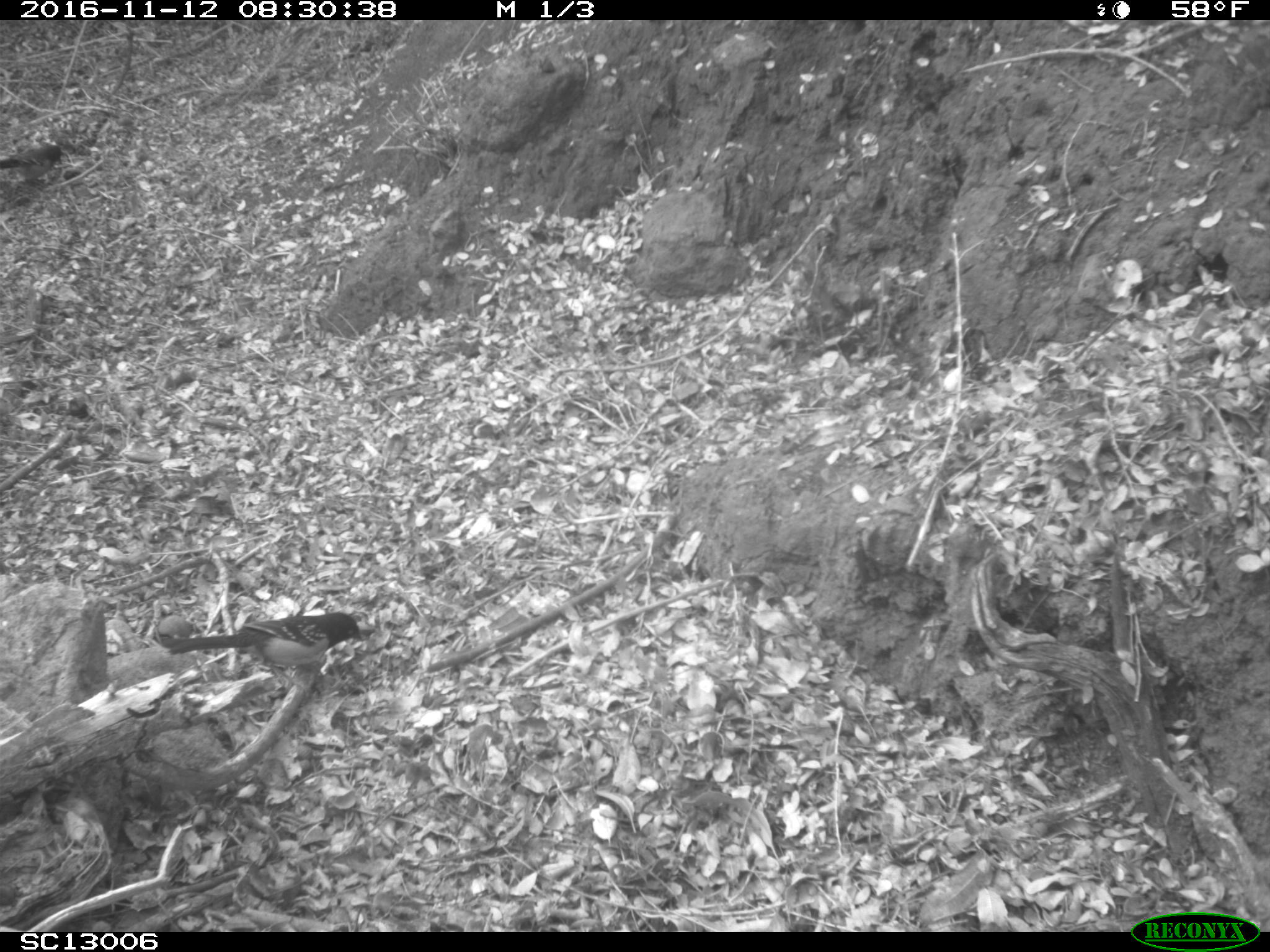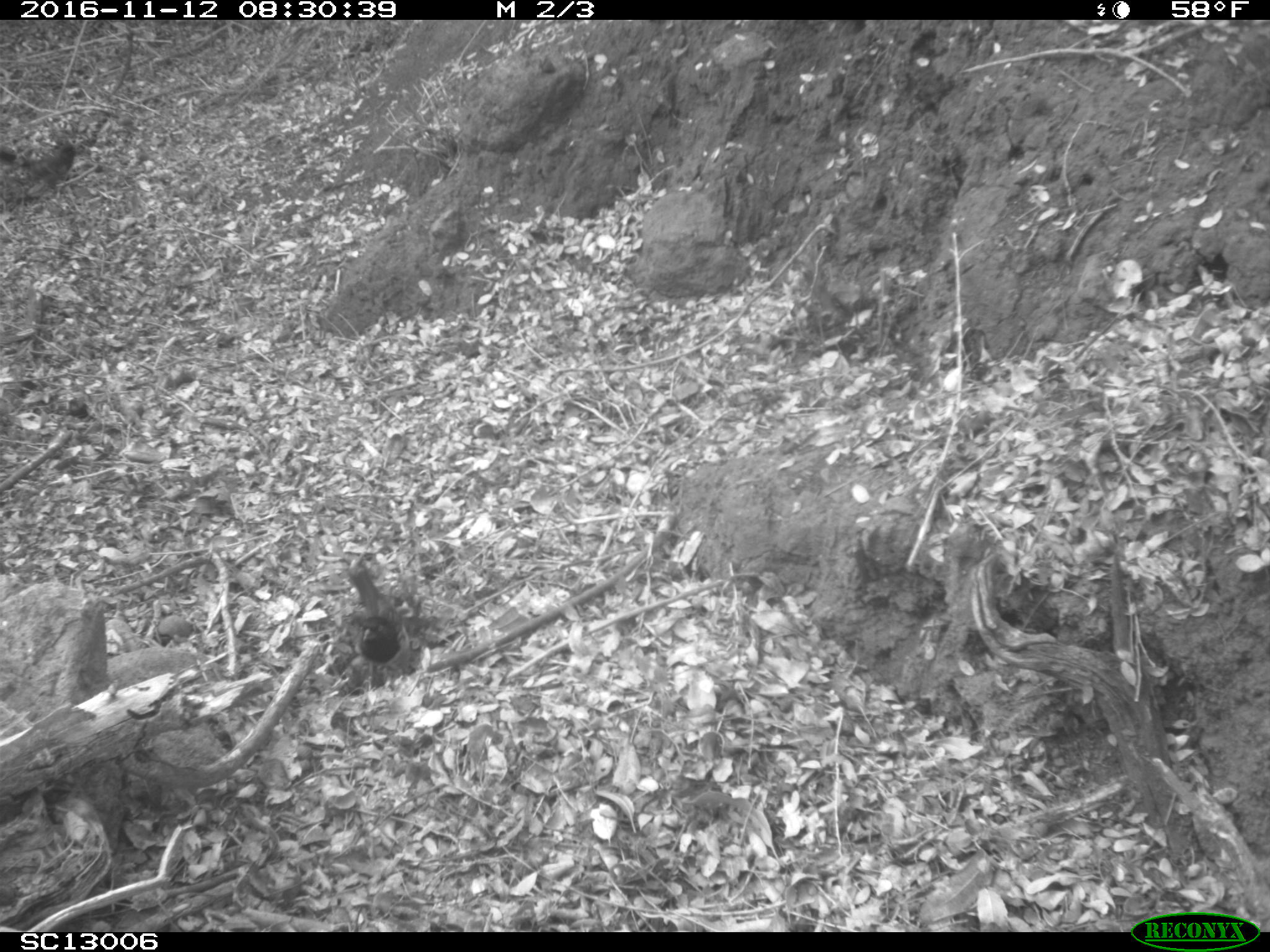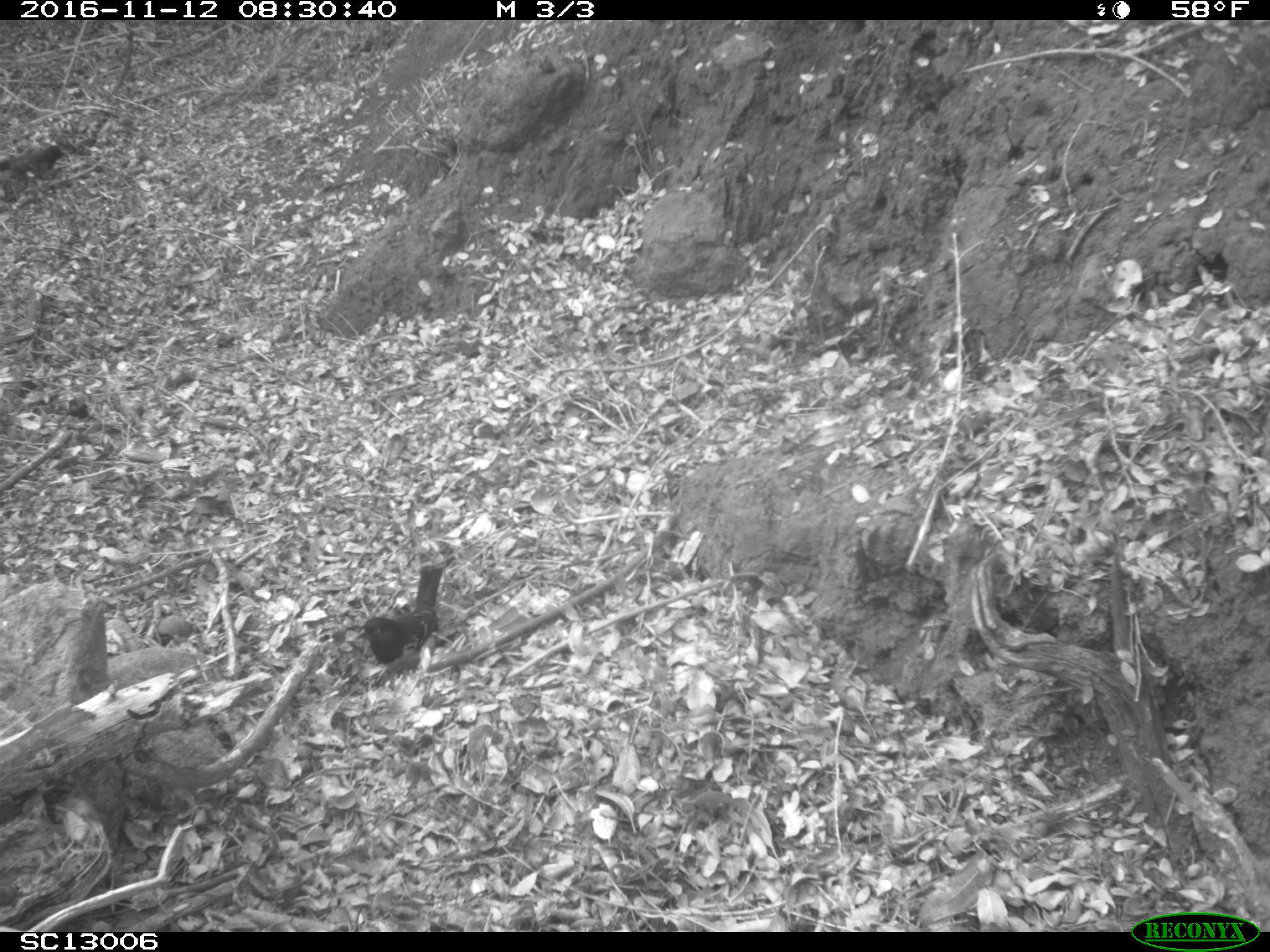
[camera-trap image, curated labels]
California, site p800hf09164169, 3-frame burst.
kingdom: Animalia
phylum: Chordata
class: Aves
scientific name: Aves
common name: bird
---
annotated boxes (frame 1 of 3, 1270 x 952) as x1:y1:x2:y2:
bird: 159:612:365:697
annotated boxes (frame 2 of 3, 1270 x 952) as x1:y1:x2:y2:
bird: 347:570:410:689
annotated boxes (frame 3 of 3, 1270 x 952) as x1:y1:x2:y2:
bird: 346:563:443:668; 0:144:69:191